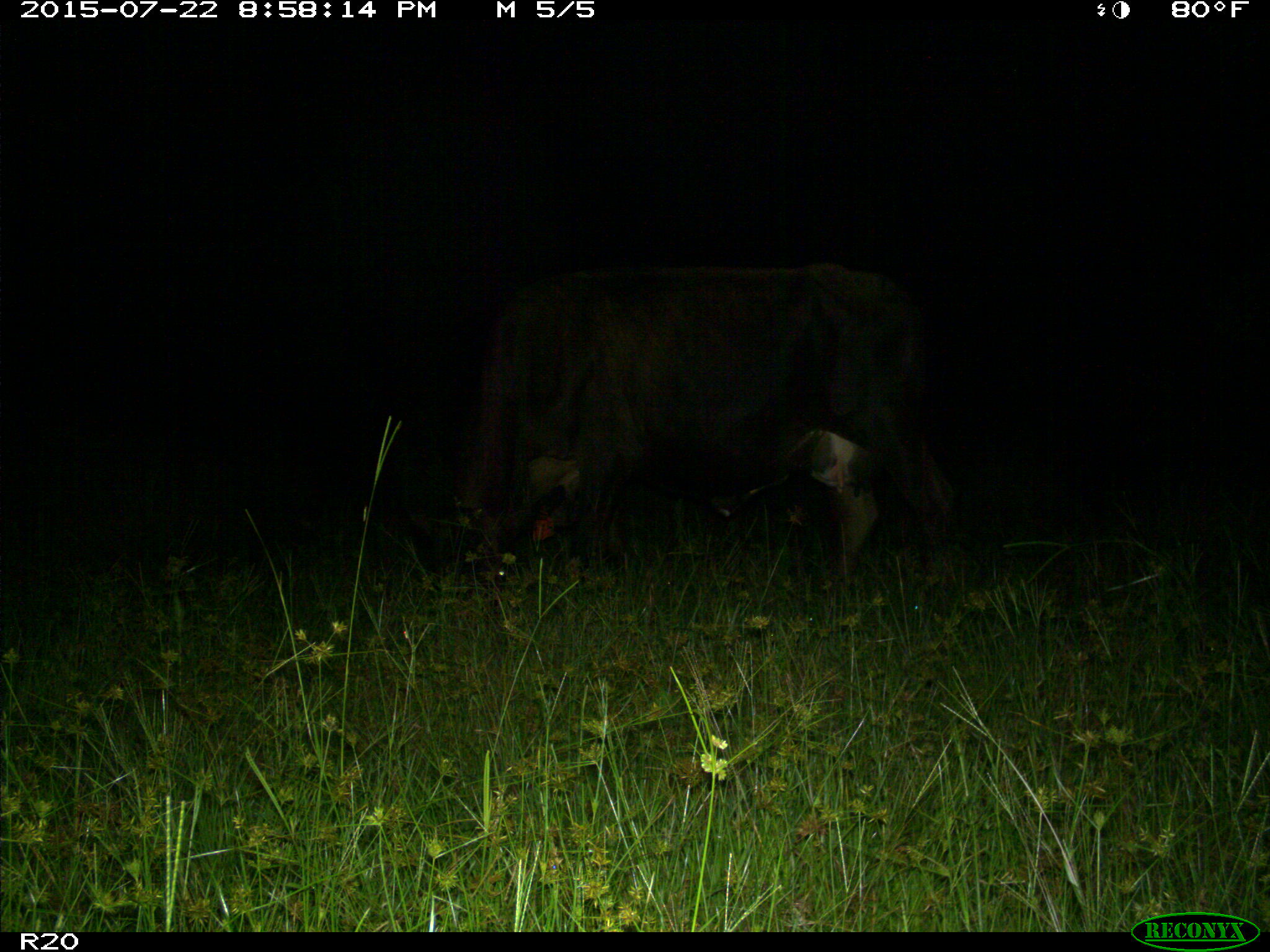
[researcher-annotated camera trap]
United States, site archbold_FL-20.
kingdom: Animalia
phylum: Chordata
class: Mammalia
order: Artiodactyla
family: Bovidae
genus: Bos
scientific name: Bos taurus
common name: domestic cow